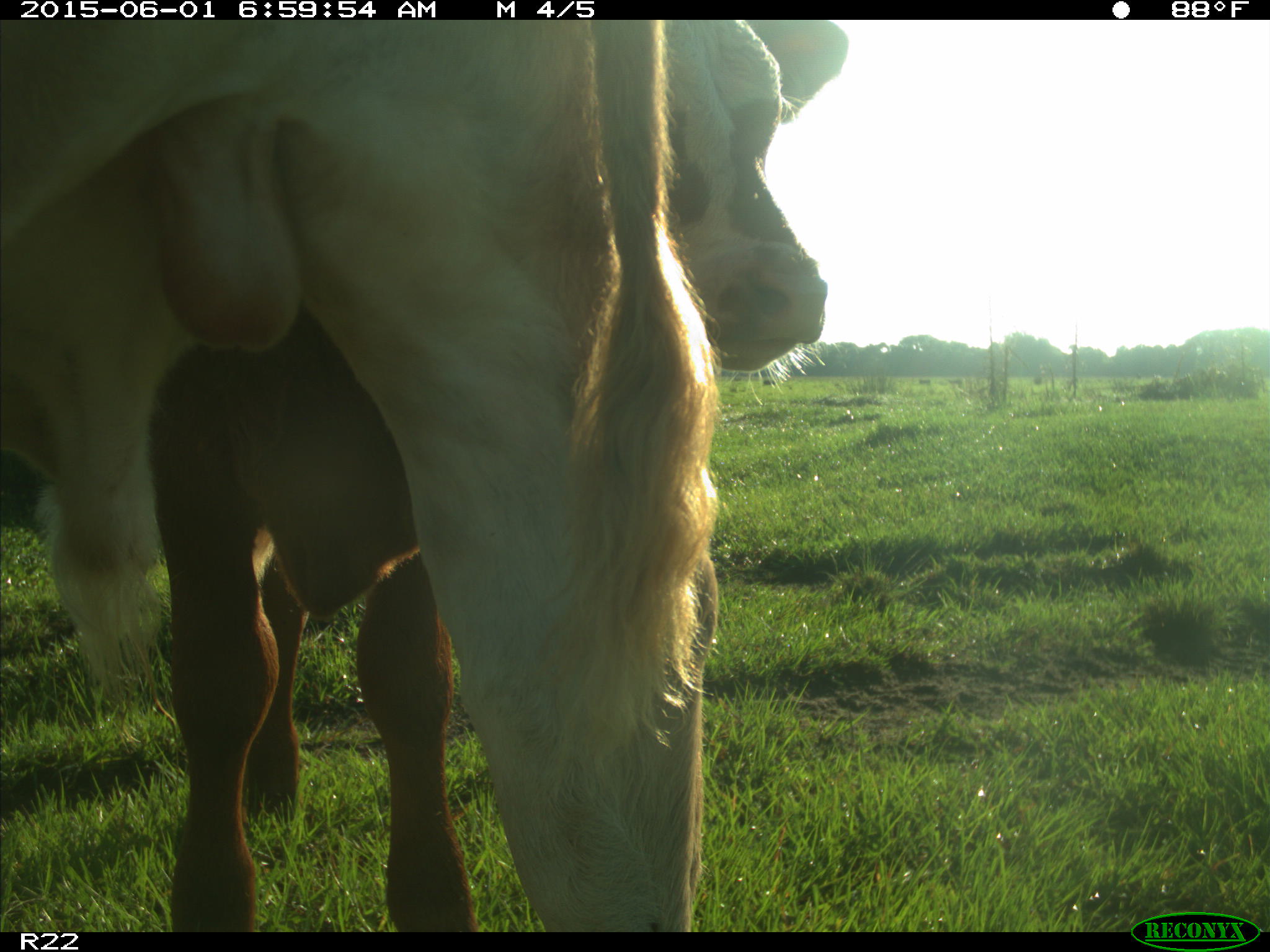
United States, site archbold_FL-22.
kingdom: Animalia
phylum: Chordata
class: Mammalia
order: Artiodactyla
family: Bovidae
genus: Bos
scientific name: Bos taurus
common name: domestic cow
Bos taurus (domestic cow).